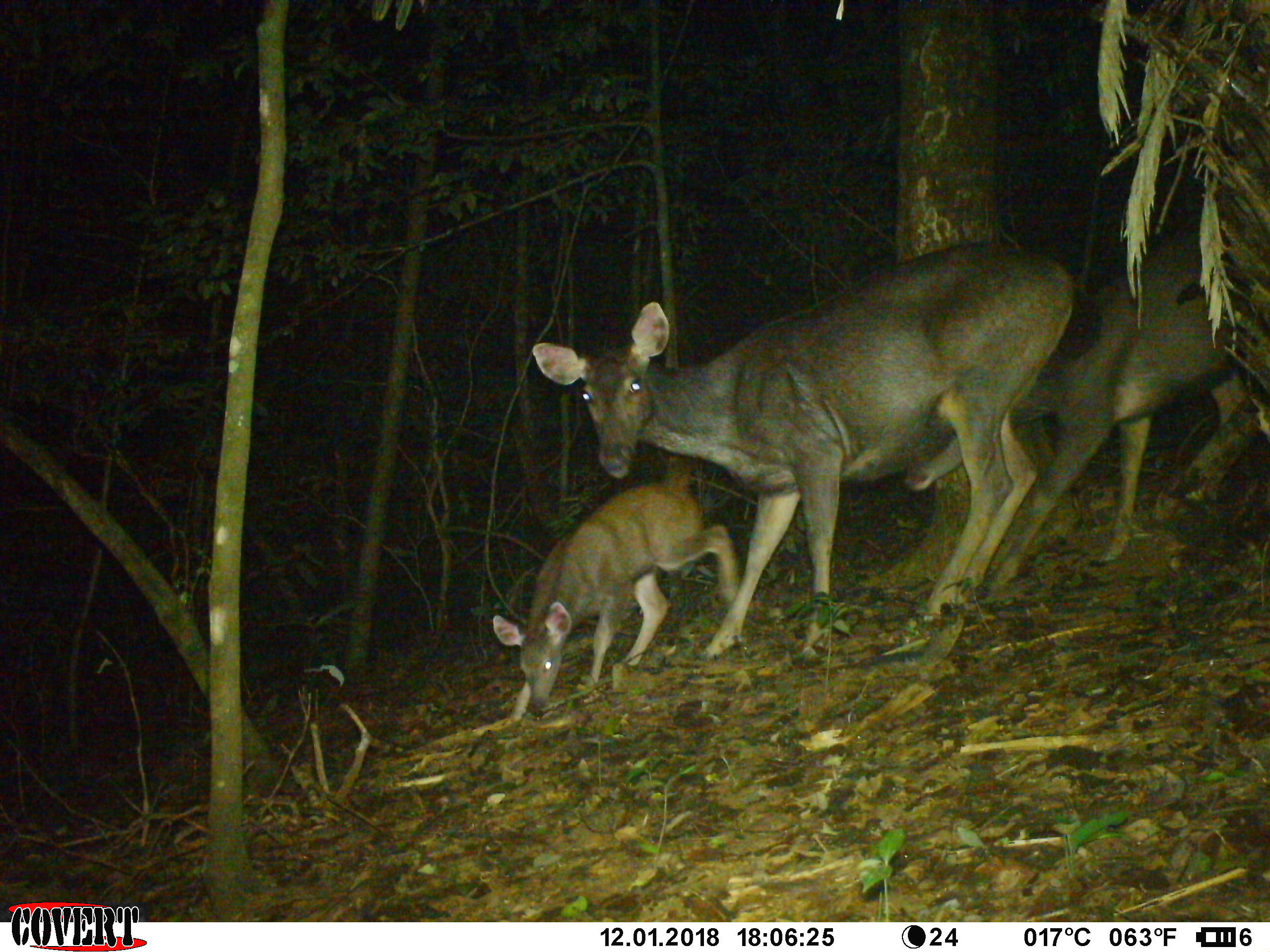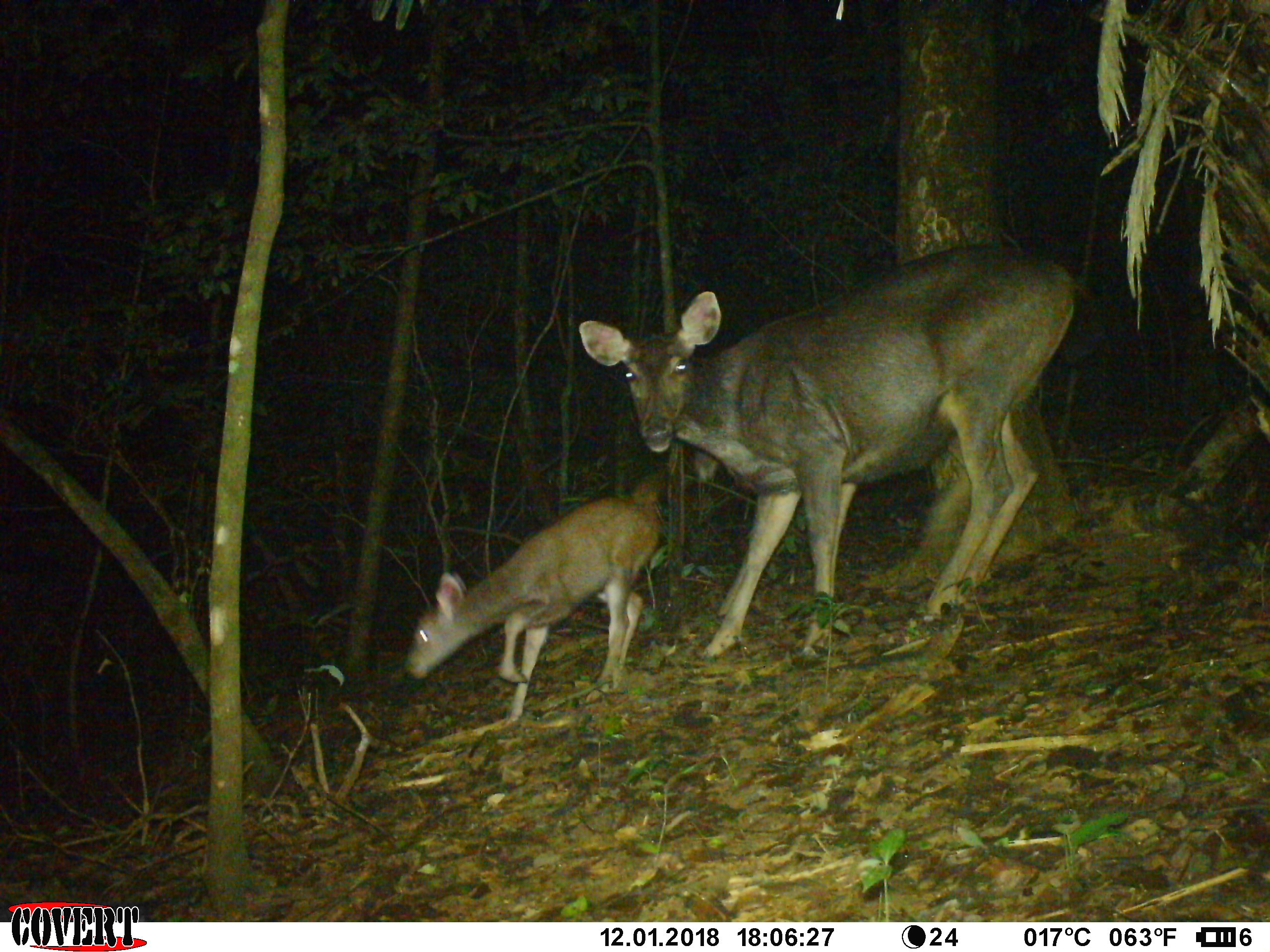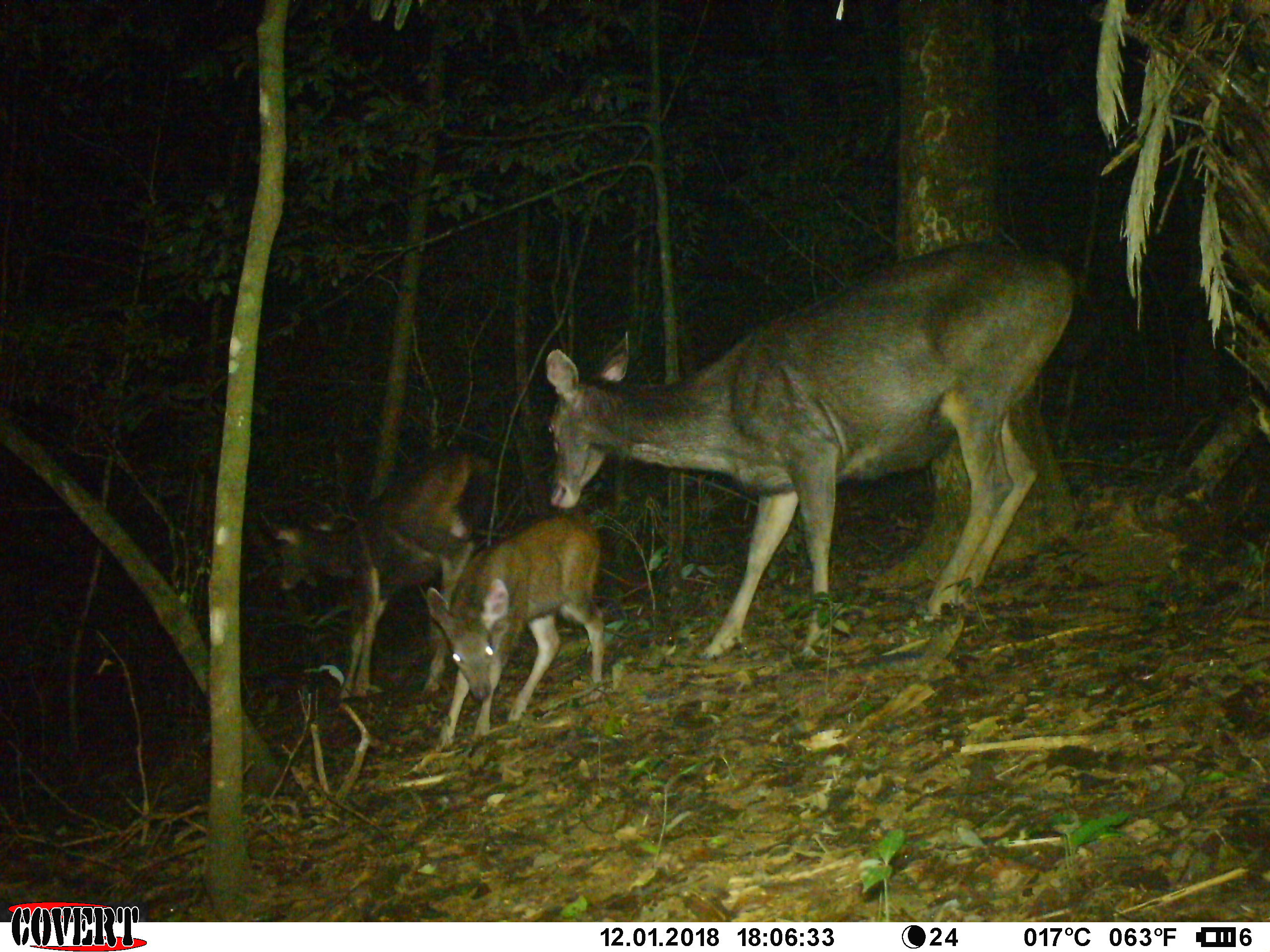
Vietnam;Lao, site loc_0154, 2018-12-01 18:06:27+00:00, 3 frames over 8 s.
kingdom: Animalia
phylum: Chordata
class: Mammalia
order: Artiodactyla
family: Cervidae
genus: Rusa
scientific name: Rusa unicolor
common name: sambar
Sambar (Rusa unicolor). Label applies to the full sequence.